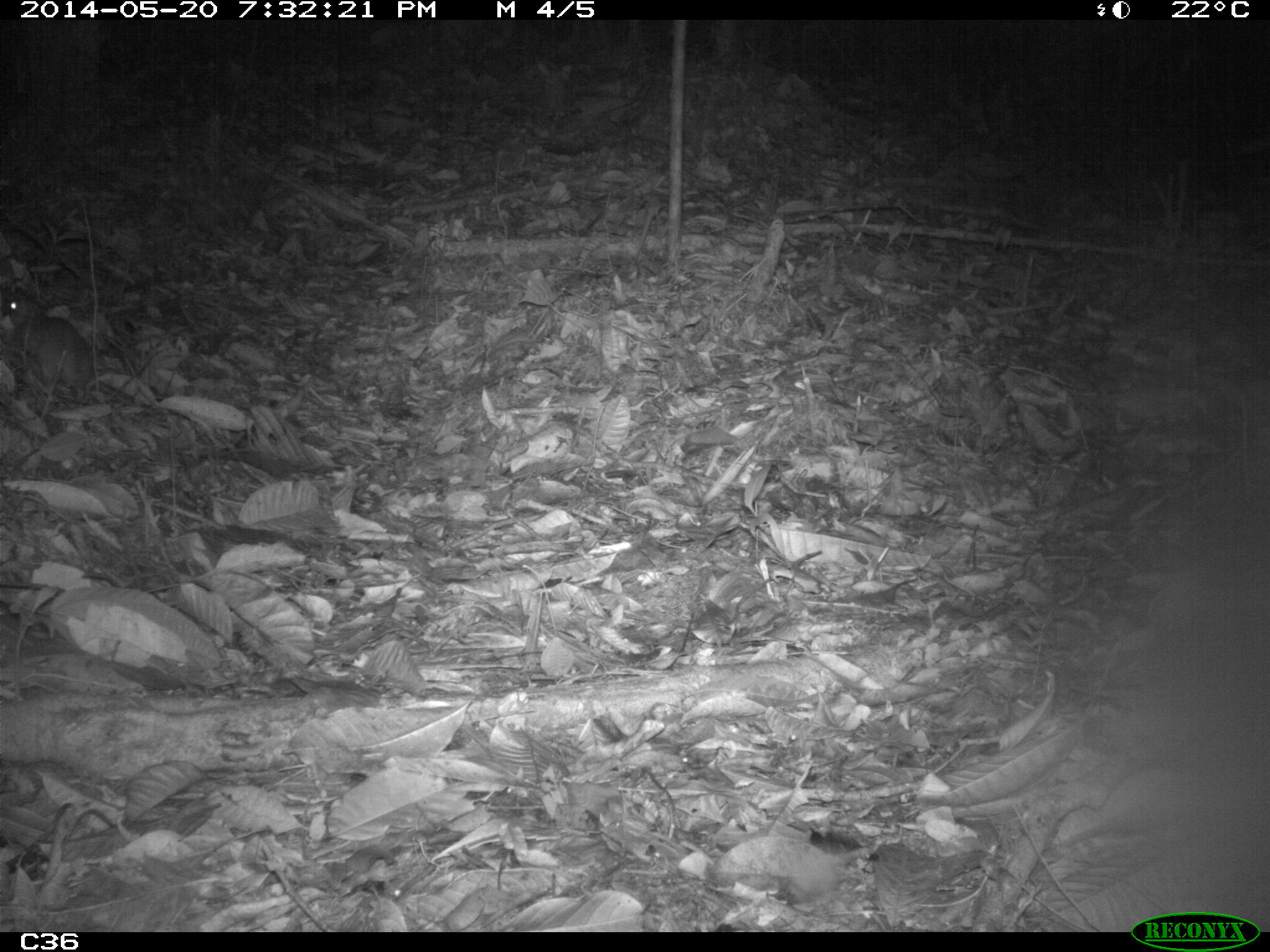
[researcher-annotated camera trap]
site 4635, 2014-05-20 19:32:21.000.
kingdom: Animalia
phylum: Chordata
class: Mammalia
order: Rodentia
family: Muridae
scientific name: Muridae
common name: mice, rats, and gerbils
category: unknown mouse or rat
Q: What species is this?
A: Unknown mouse or rat (mice, rats, and gerbils) (Muridae).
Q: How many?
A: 1.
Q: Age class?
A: Adult.